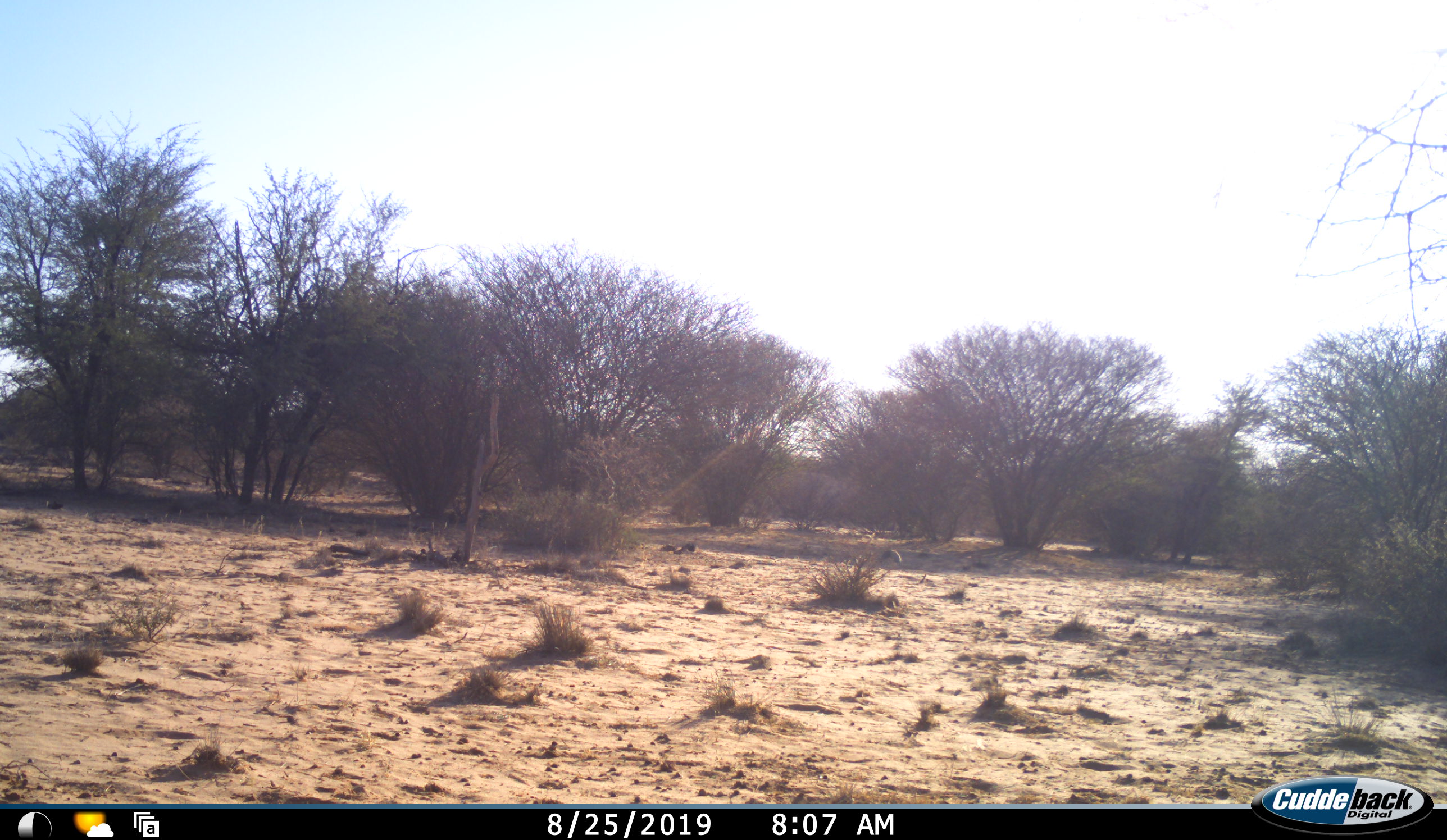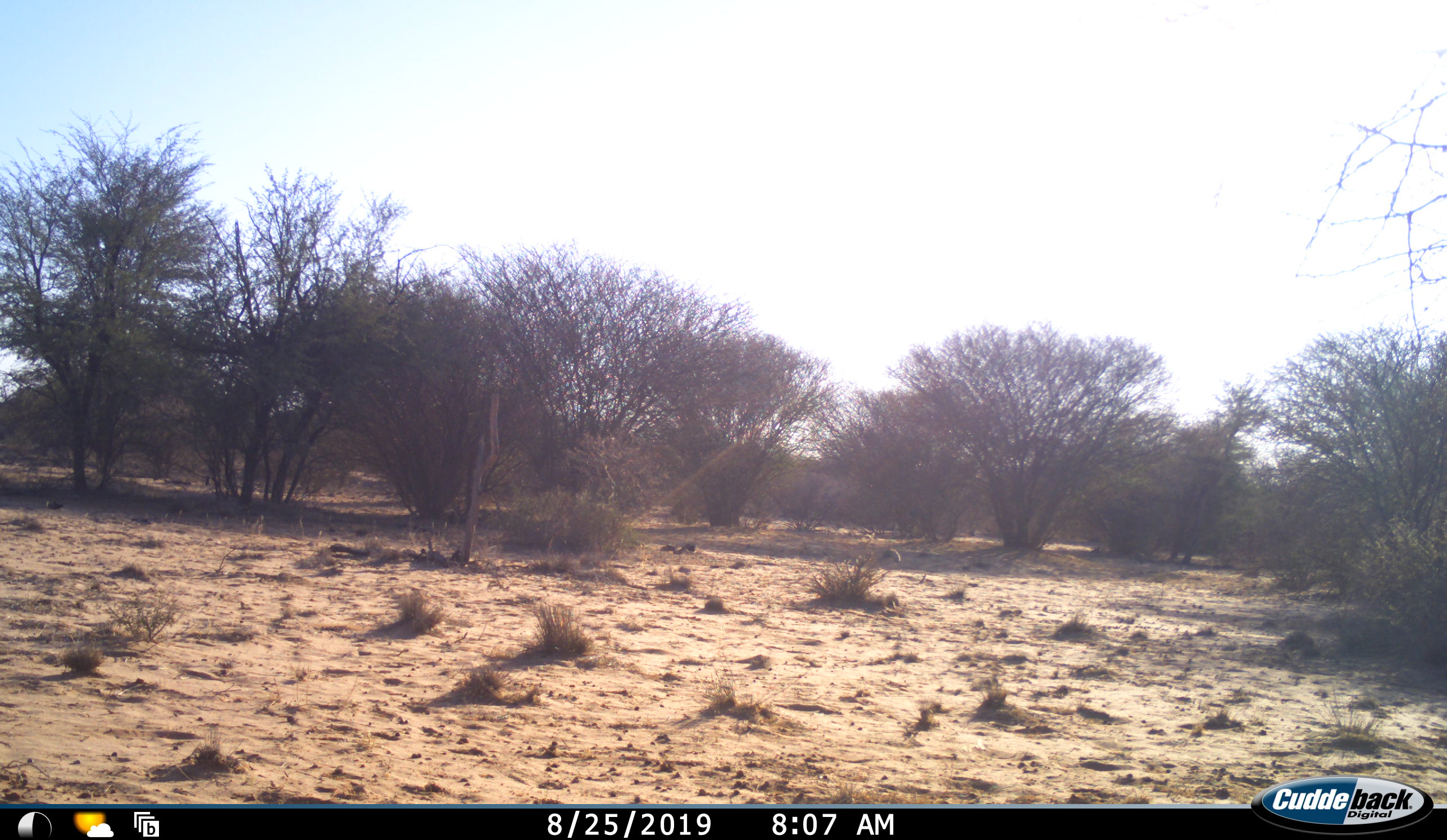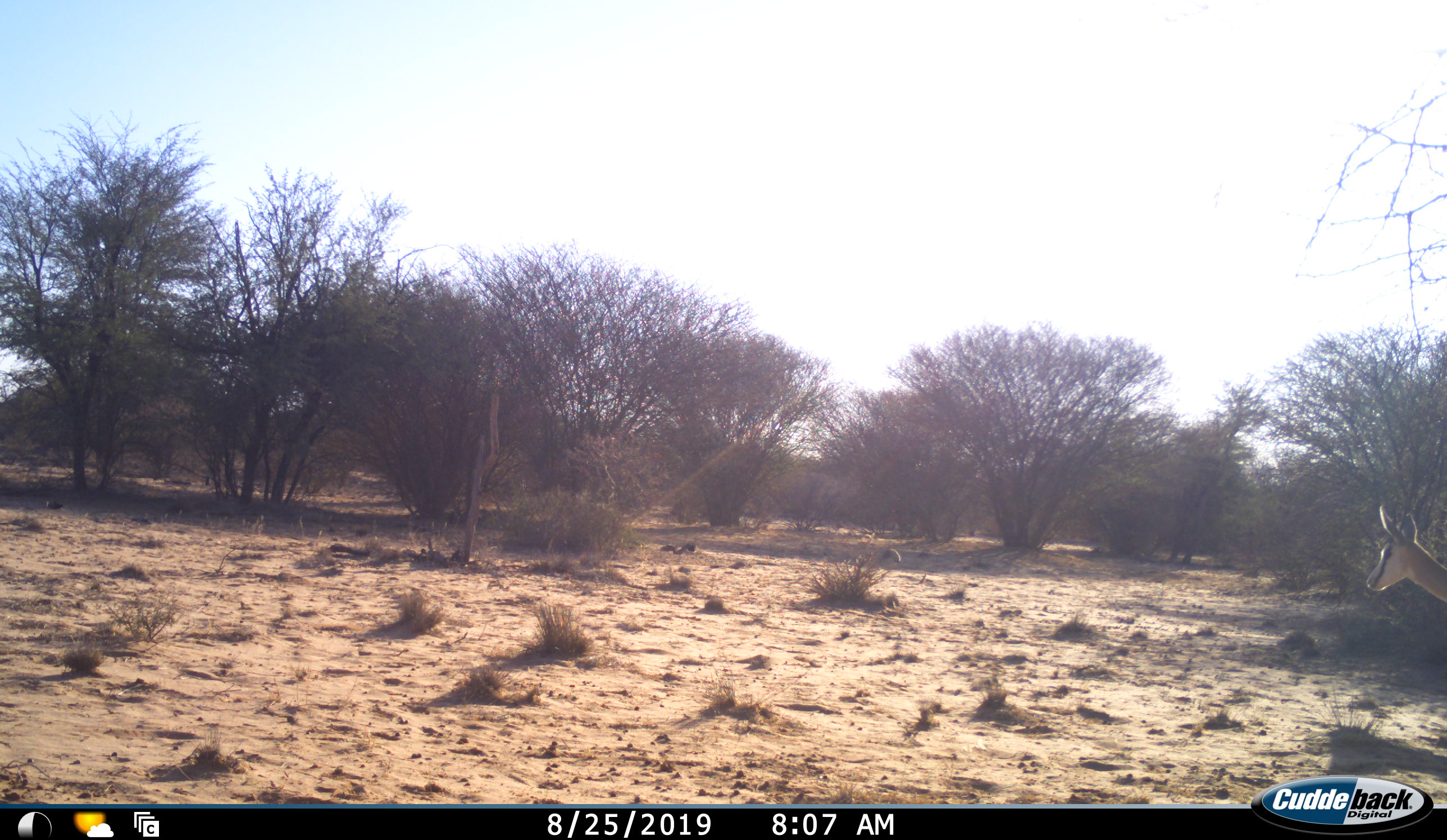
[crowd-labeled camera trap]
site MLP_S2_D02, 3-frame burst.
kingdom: Animalia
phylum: Chordata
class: Mammalia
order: Artiodactyla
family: Bovidae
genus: Antidorcas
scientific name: Antidorcas marsupialis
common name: springbok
Springbok (Antidorcas marsupialis), count 1. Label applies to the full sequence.